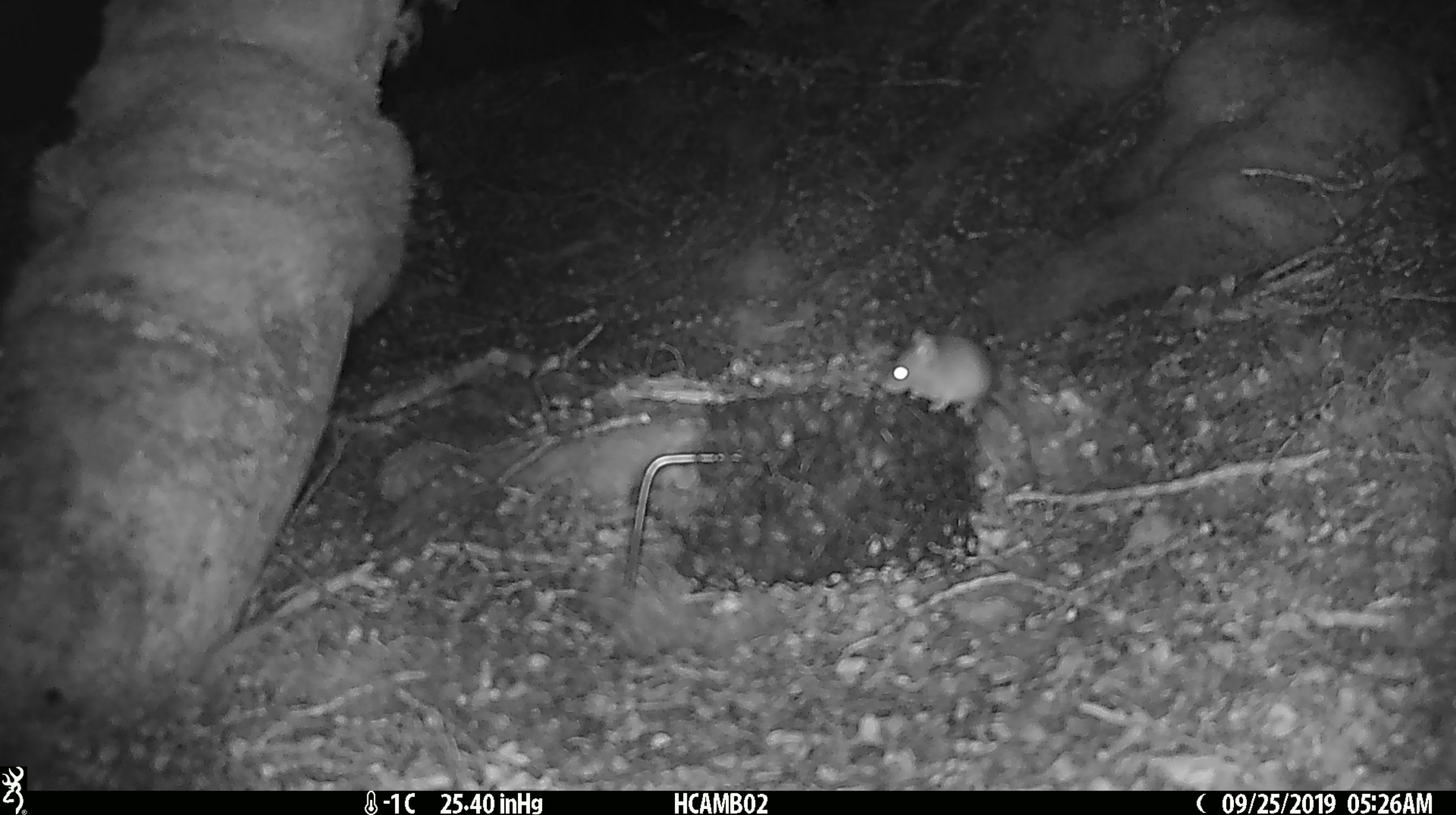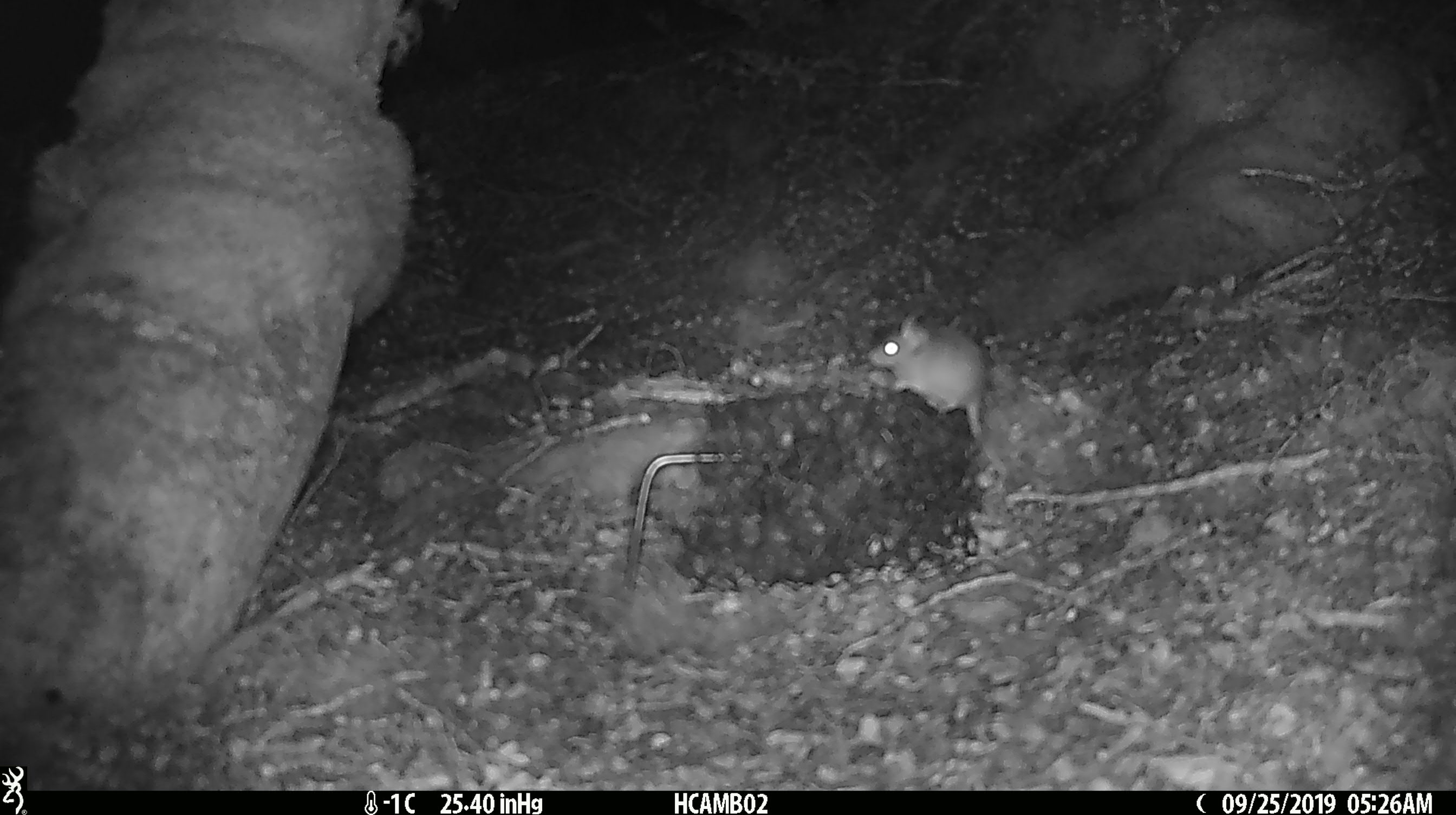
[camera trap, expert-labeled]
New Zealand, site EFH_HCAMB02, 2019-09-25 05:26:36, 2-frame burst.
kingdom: Animalia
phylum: Chordata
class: Mammalia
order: Rodentia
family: Muridae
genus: Mus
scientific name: Mus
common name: mouse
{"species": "mouse (Mus)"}